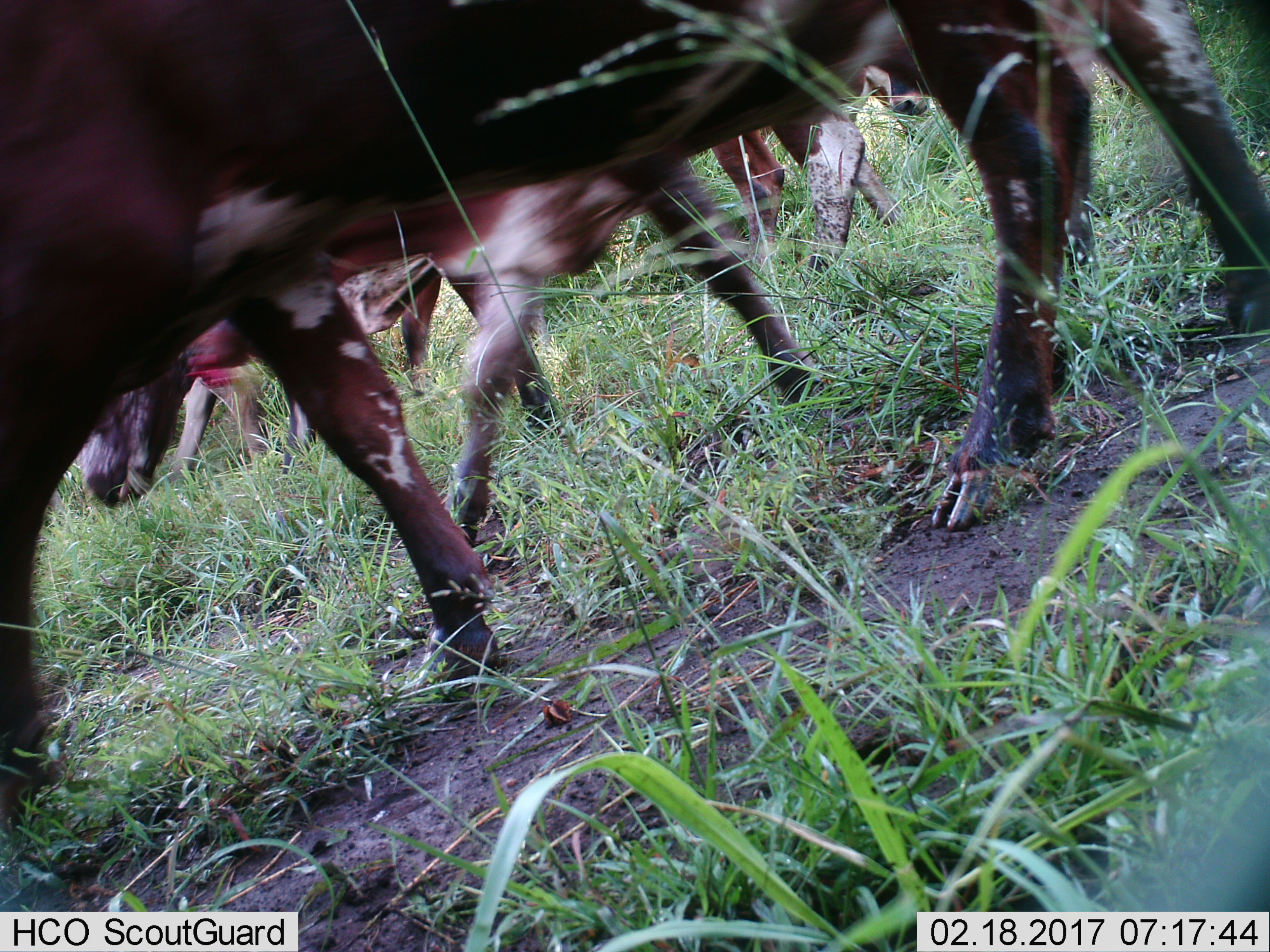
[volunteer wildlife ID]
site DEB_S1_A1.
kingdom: Animalia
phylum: Chordata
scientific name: Vertebrata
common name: domestic animal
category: domesticanimal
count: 4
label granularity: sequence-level